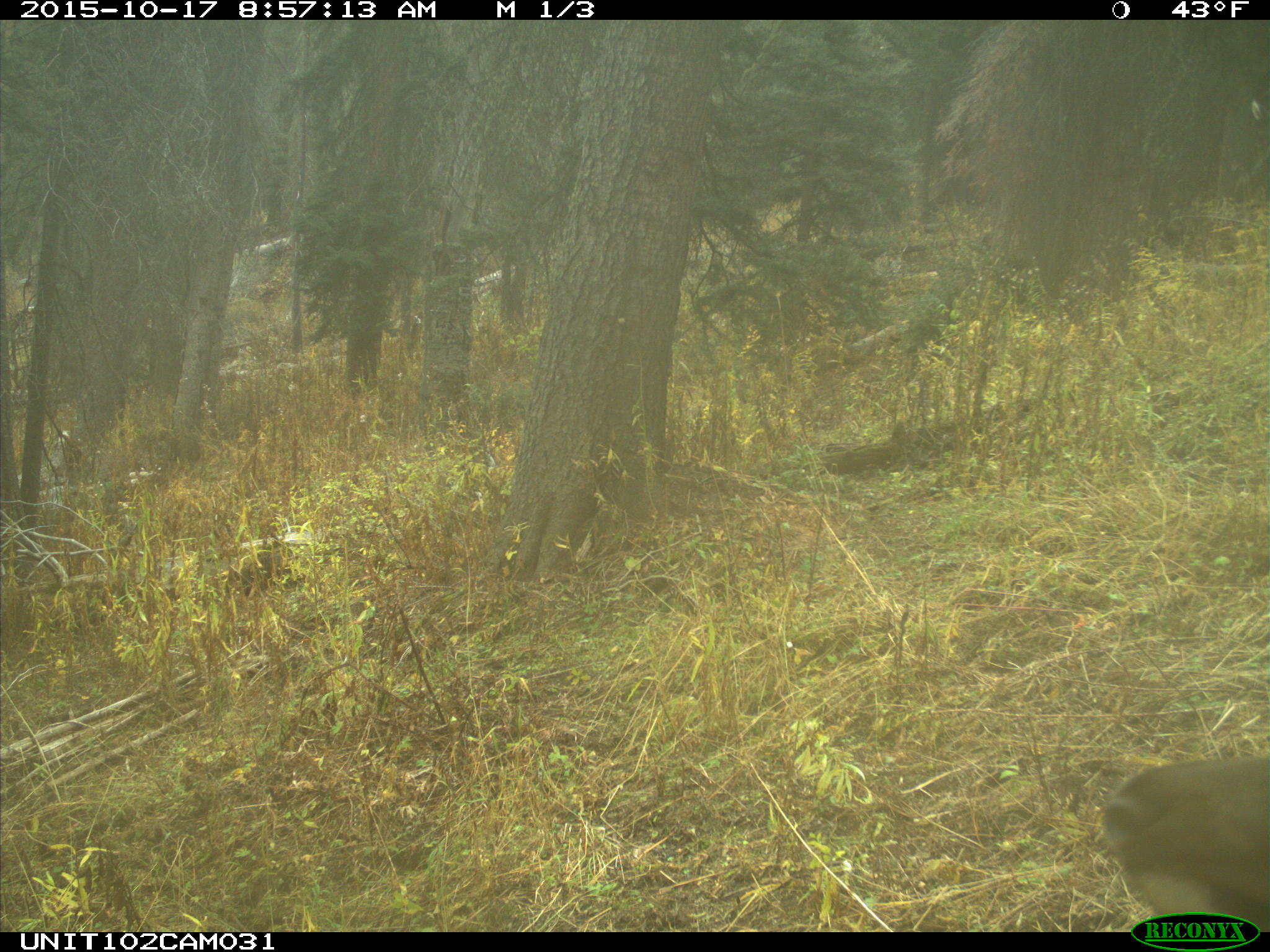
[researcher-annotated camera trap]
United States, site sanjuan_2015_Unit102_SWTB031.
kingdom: Animalia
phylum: Chordata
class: Mammalia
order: Artiodactyla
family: Cervidae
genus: Cervus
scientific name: Cervus elaphus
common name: red deer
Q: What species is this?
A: Cervus elaphus (red deer).